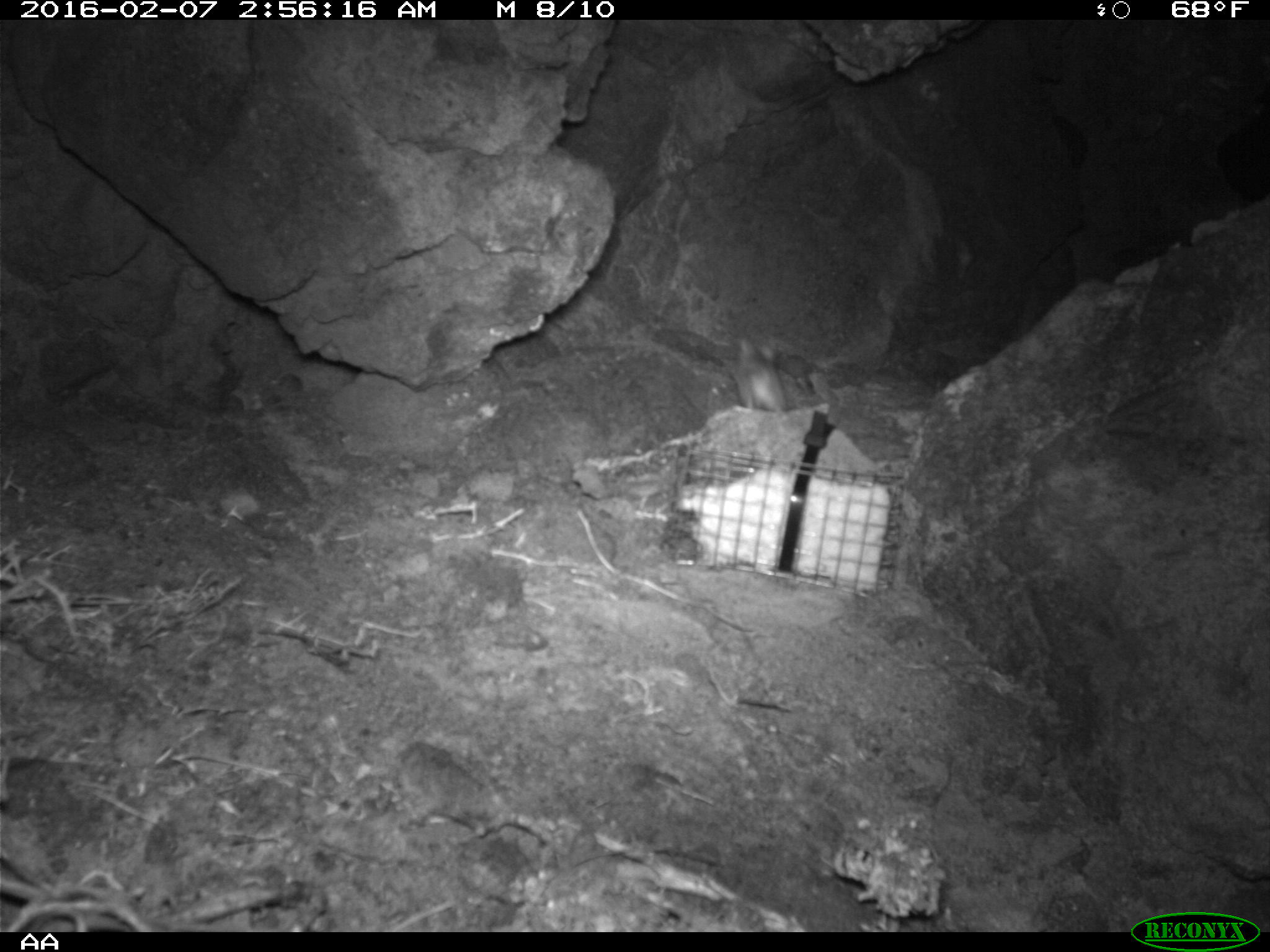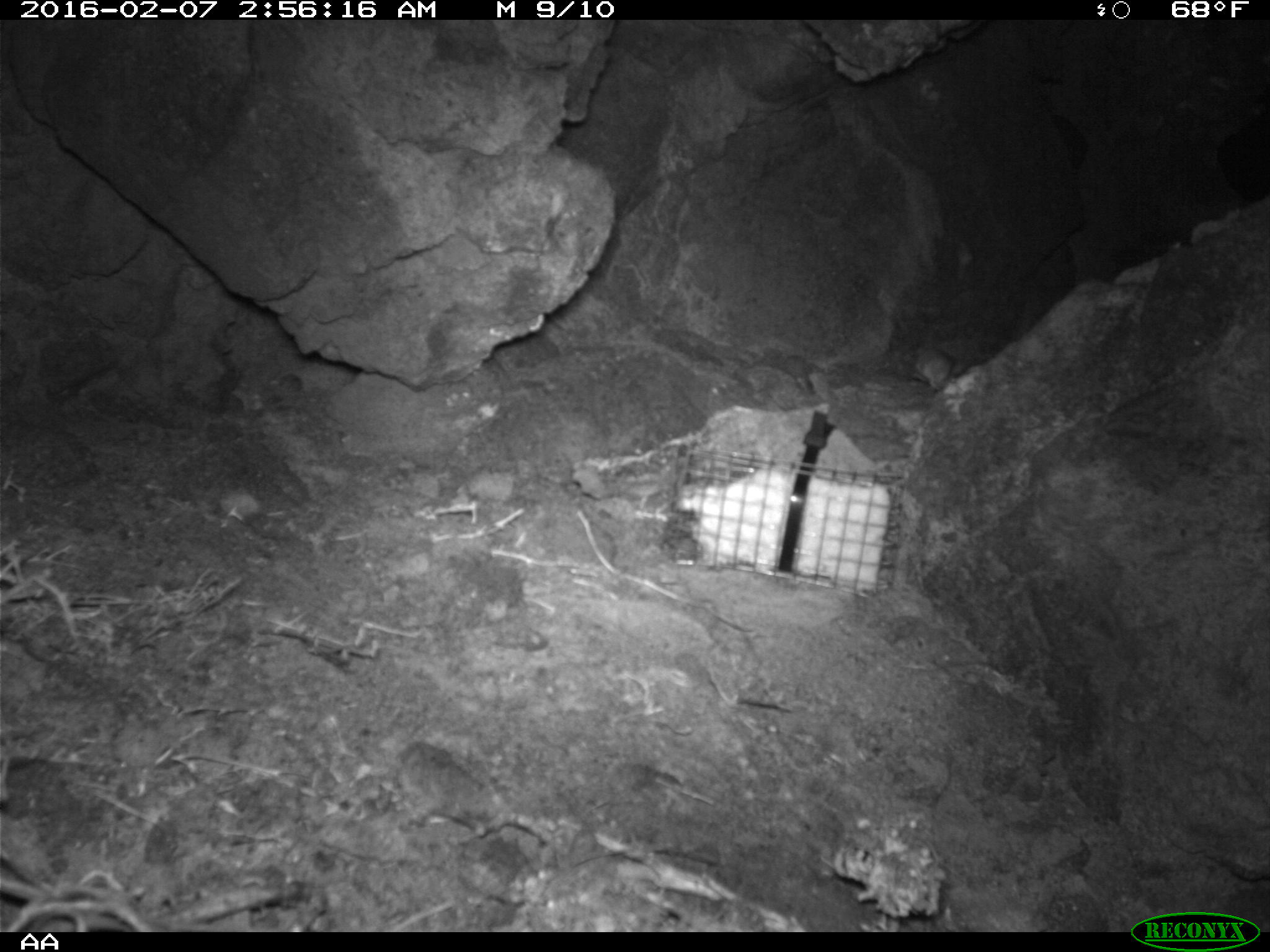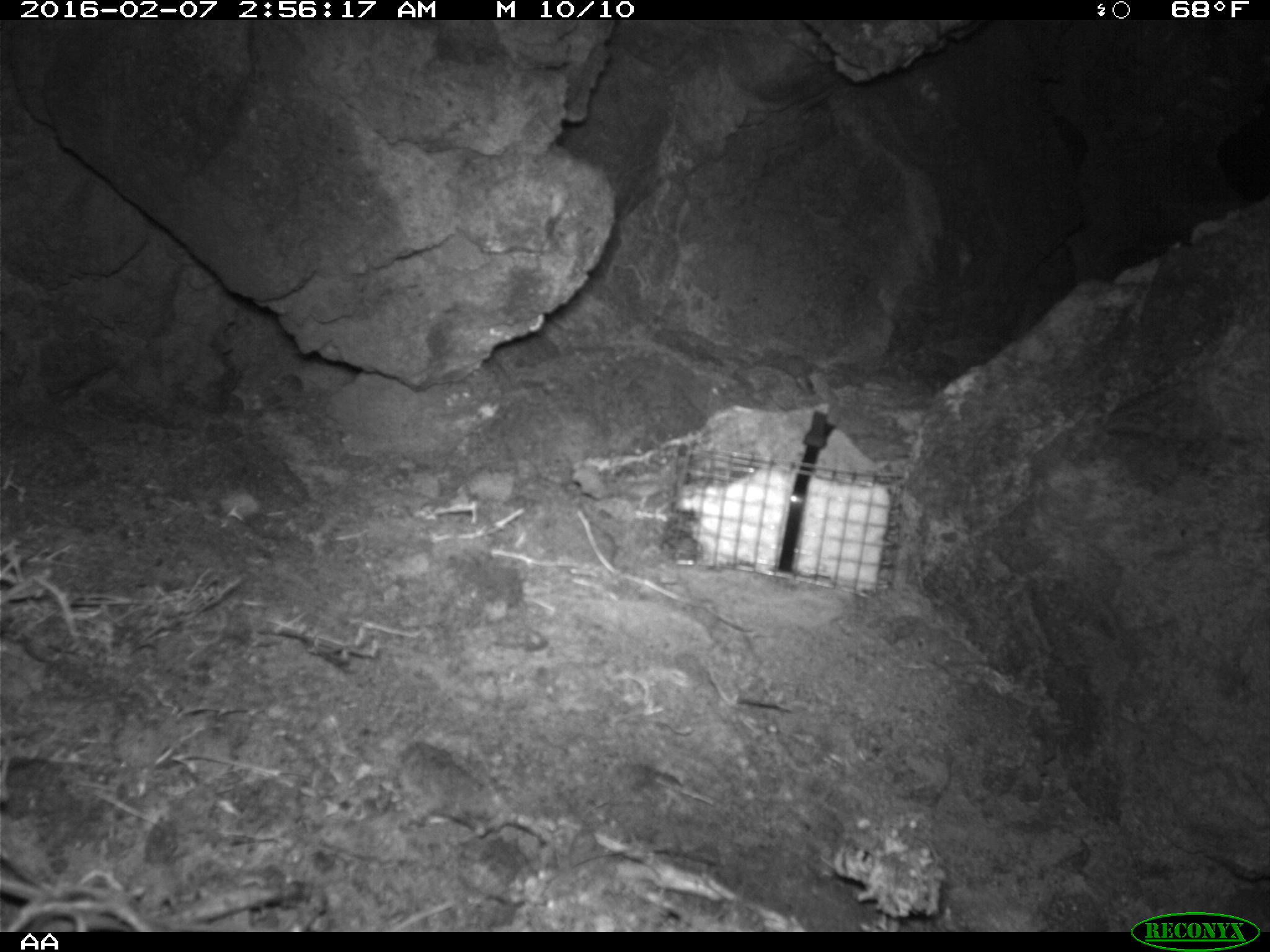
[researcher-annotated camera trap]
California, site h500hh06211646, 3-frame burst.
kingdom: Animalia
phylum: Chordata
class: Mammalia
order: Rodentia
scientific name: Rodentia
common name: rodent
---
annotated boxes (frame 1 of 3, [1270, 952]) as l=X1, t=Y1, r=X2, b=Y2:
rodent: l=731, t=336, r=788, b=412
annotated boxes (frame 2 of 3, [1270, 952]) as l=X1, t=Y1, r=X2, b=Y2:
rodent: l=912, t=345, r=954, b=385